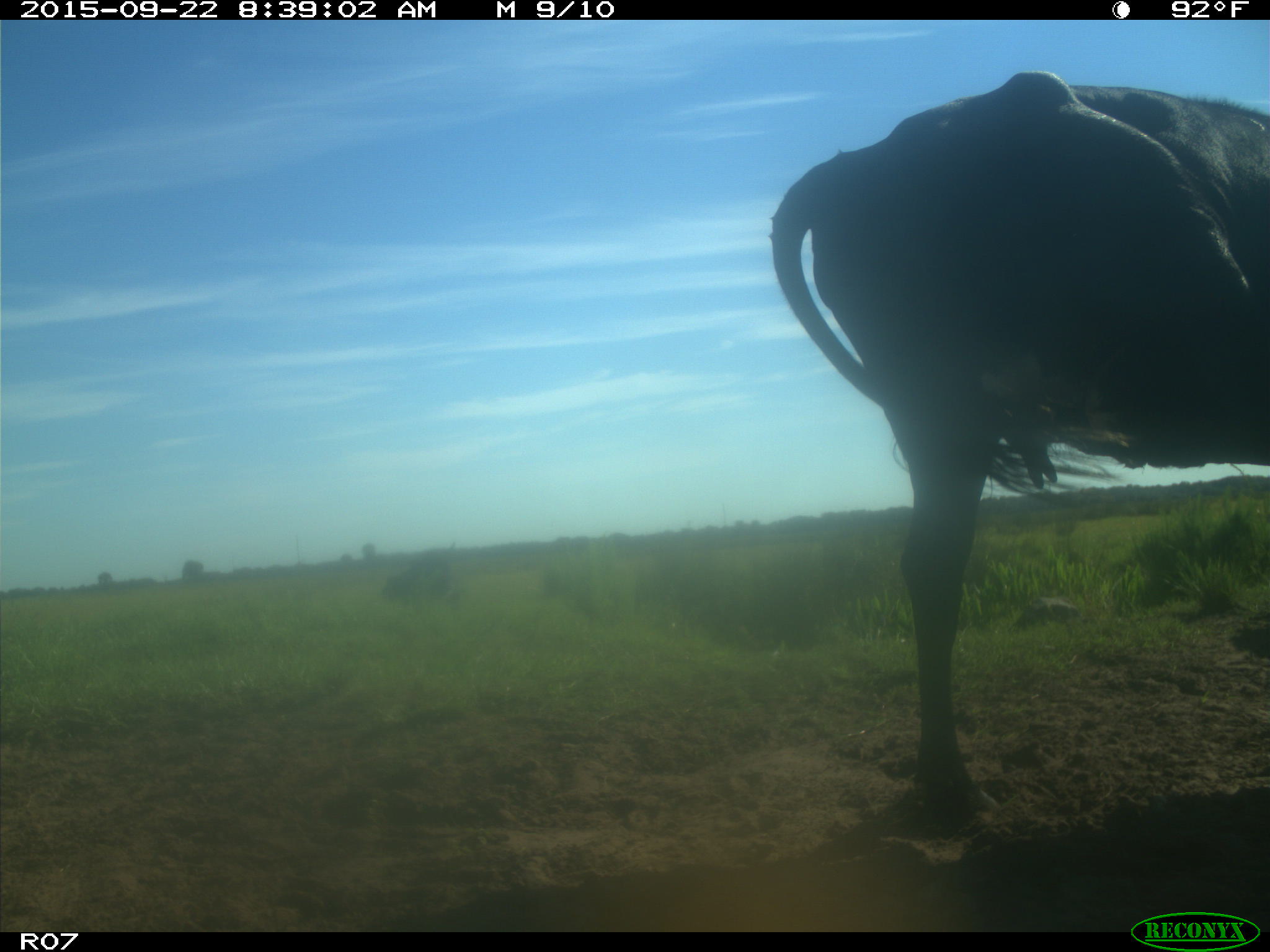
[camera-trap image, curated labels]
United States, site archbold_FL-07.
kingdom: Animalia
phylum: Chordata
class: Mammalia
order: Artiodactyla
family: Bovidae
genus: Bos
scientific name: Bos taurus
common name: domestic cow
Bos taurus (domestic cow).